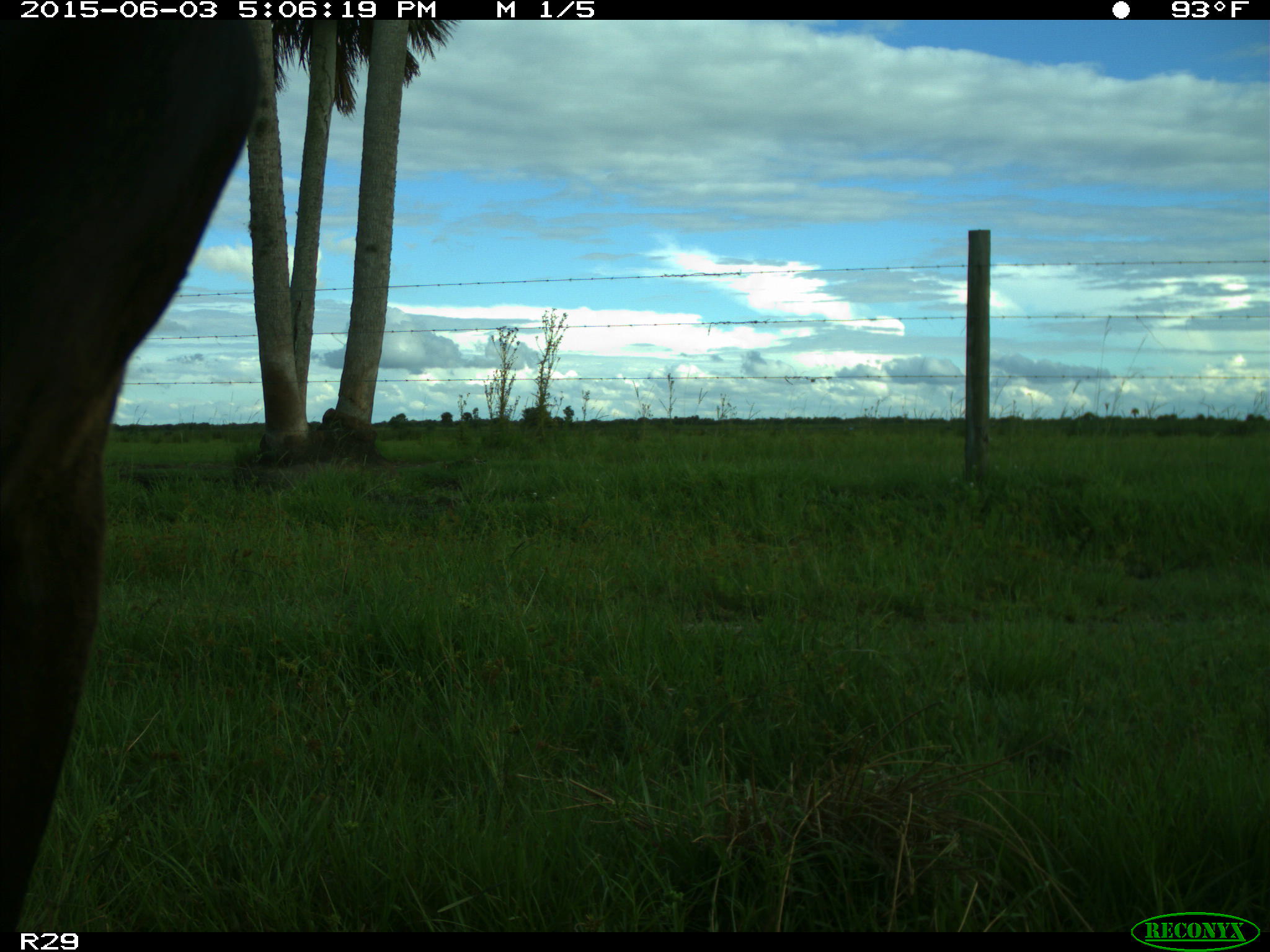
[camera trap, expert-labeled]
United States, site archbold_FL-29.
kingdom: Animalia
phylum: Chordata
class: Mammalia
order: Artiodactyla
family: Bovidae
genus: Bos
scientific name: Bos taurus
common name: domestic cow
Bos taurus (domestic cow).